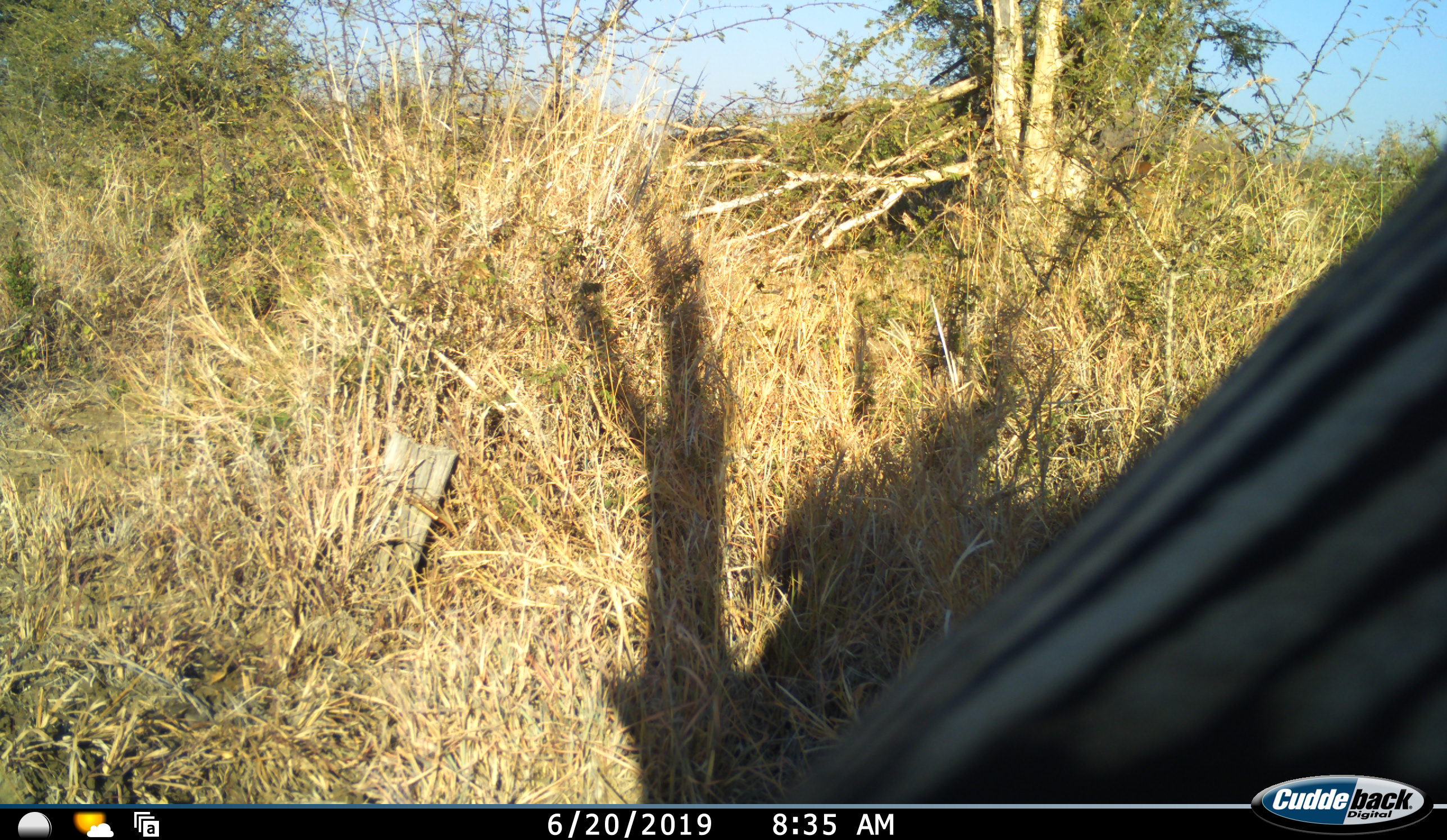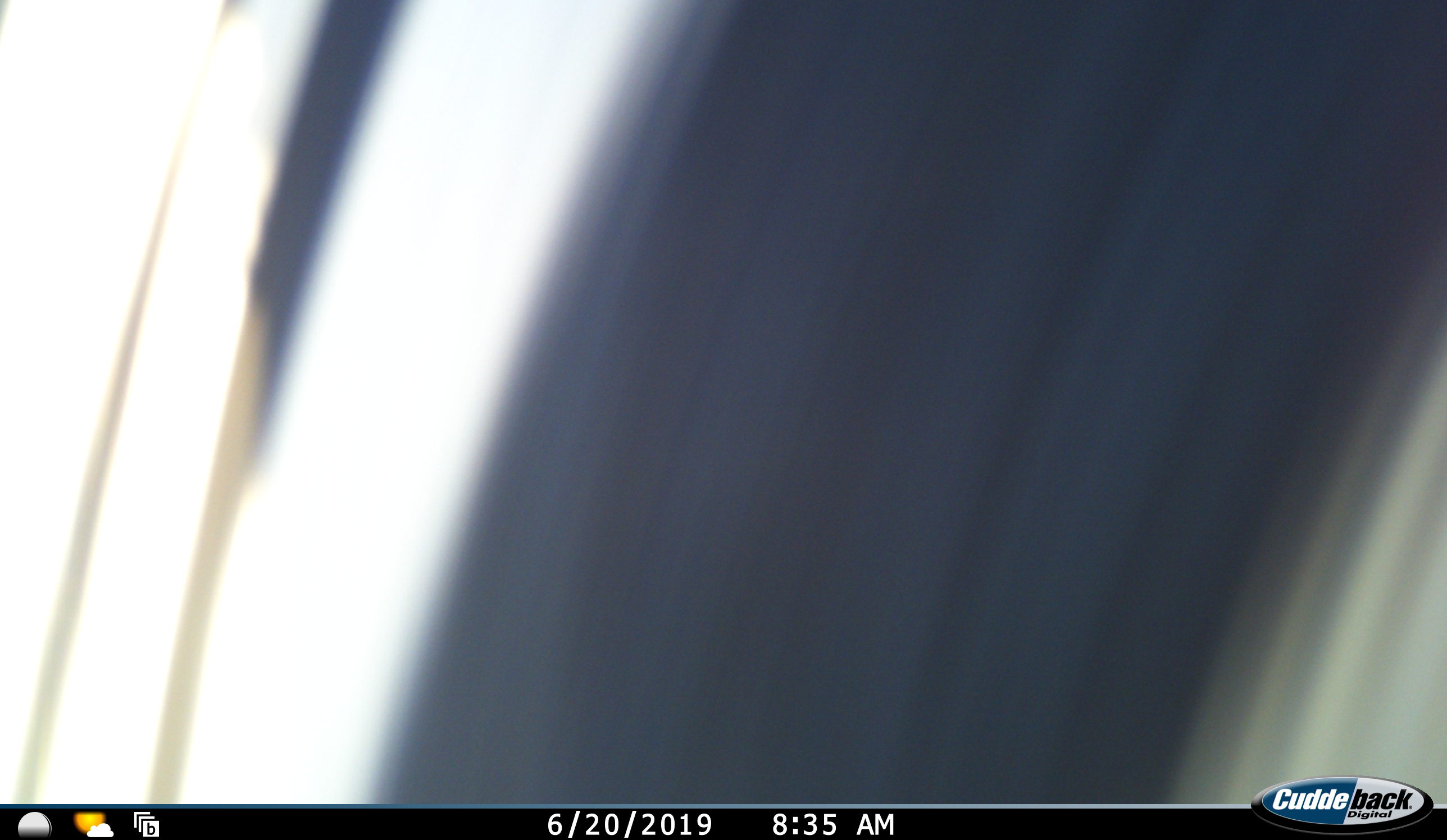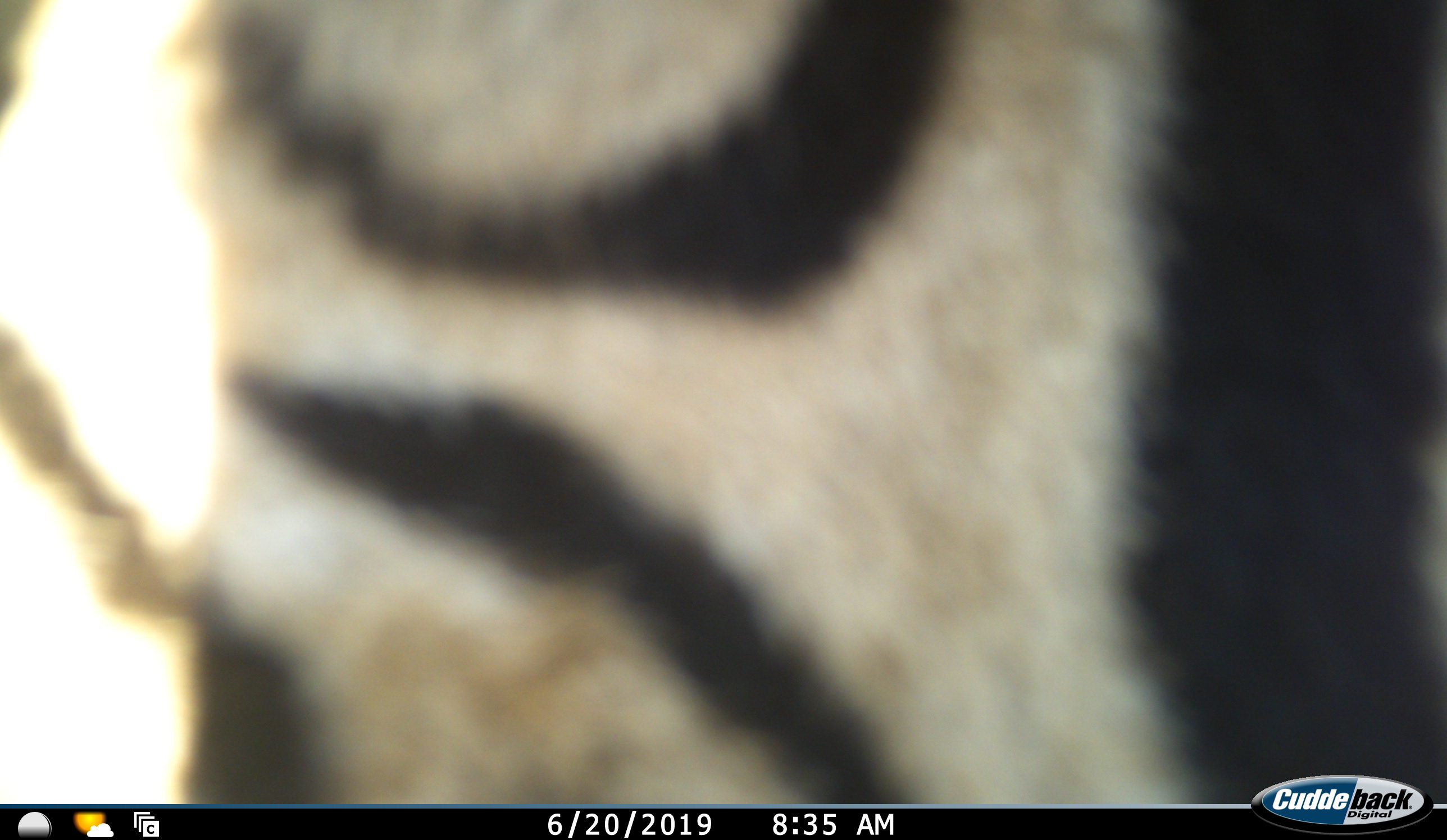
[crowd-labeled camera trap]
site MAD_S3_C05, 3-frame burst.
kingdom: Animalia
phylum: Chordata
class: Mammalia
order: Perissodactyla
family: Equidae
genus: Equus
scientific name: Equus quagga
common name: plains zebra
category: zebraplains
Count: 1.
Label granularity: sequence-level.